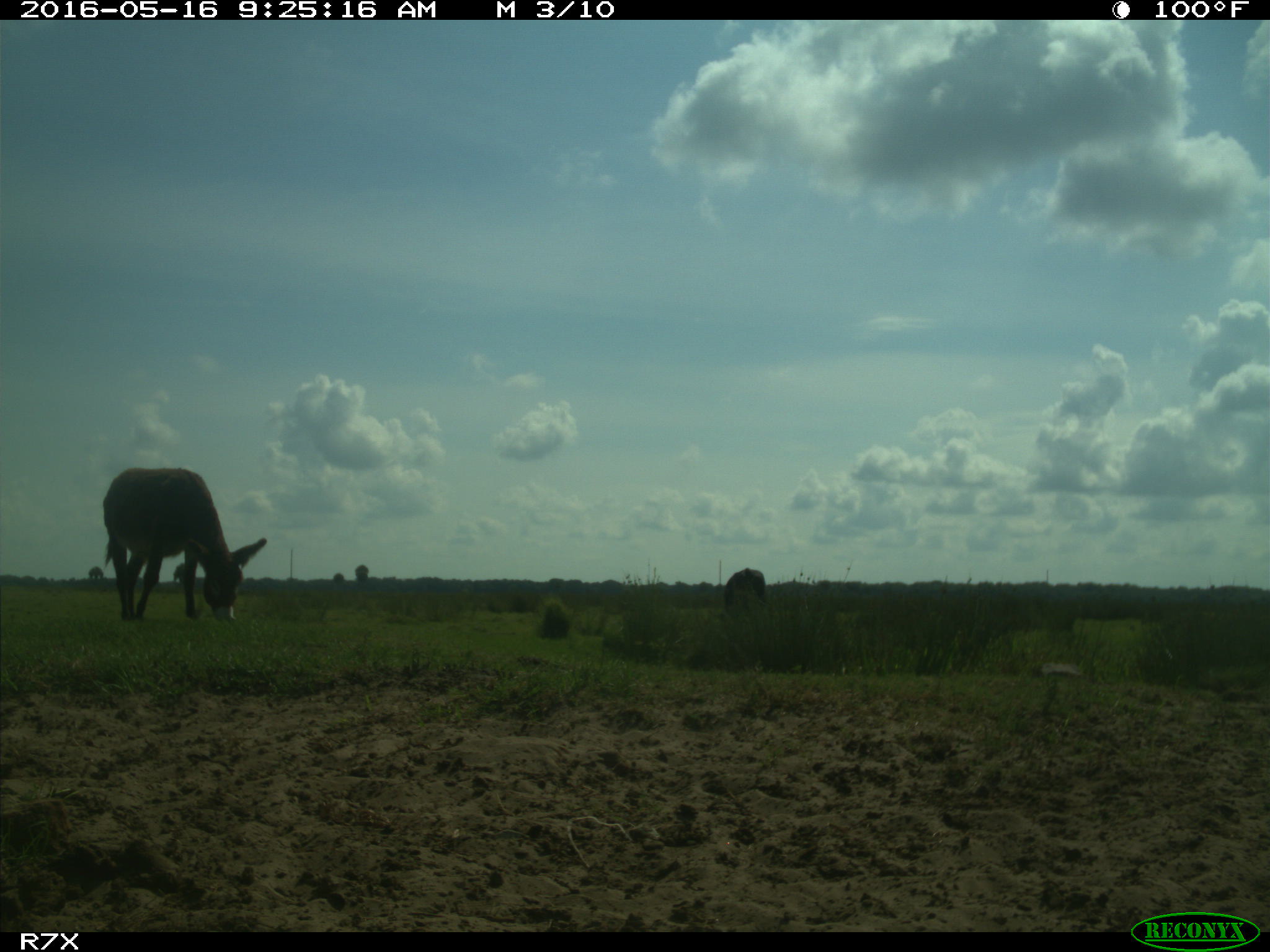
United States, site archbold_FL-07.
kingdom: Animalia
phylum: Chordata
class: Mammalia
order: Artiodactyla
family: Bovidae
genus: Bos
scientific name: Bos taurus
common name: domestic cow